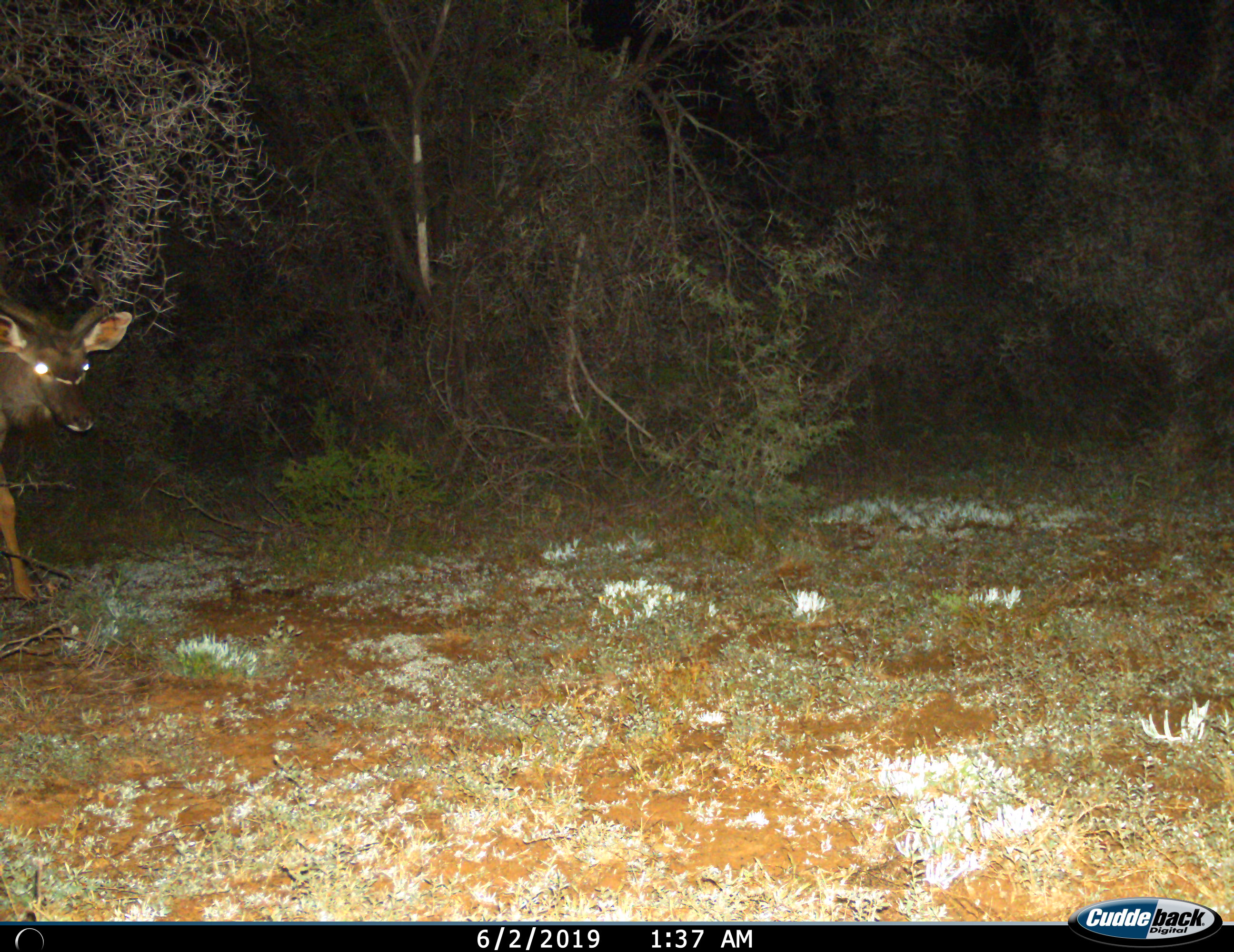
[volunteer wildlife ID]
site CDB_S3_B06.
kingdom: Animalia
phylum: Chordata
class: Mammalia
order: Artiodactyla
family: Bovidae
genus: Tragelaphus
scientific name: Tragelaphus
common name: kudu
Kudu (Tragelaphus), count 1. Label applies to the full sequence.